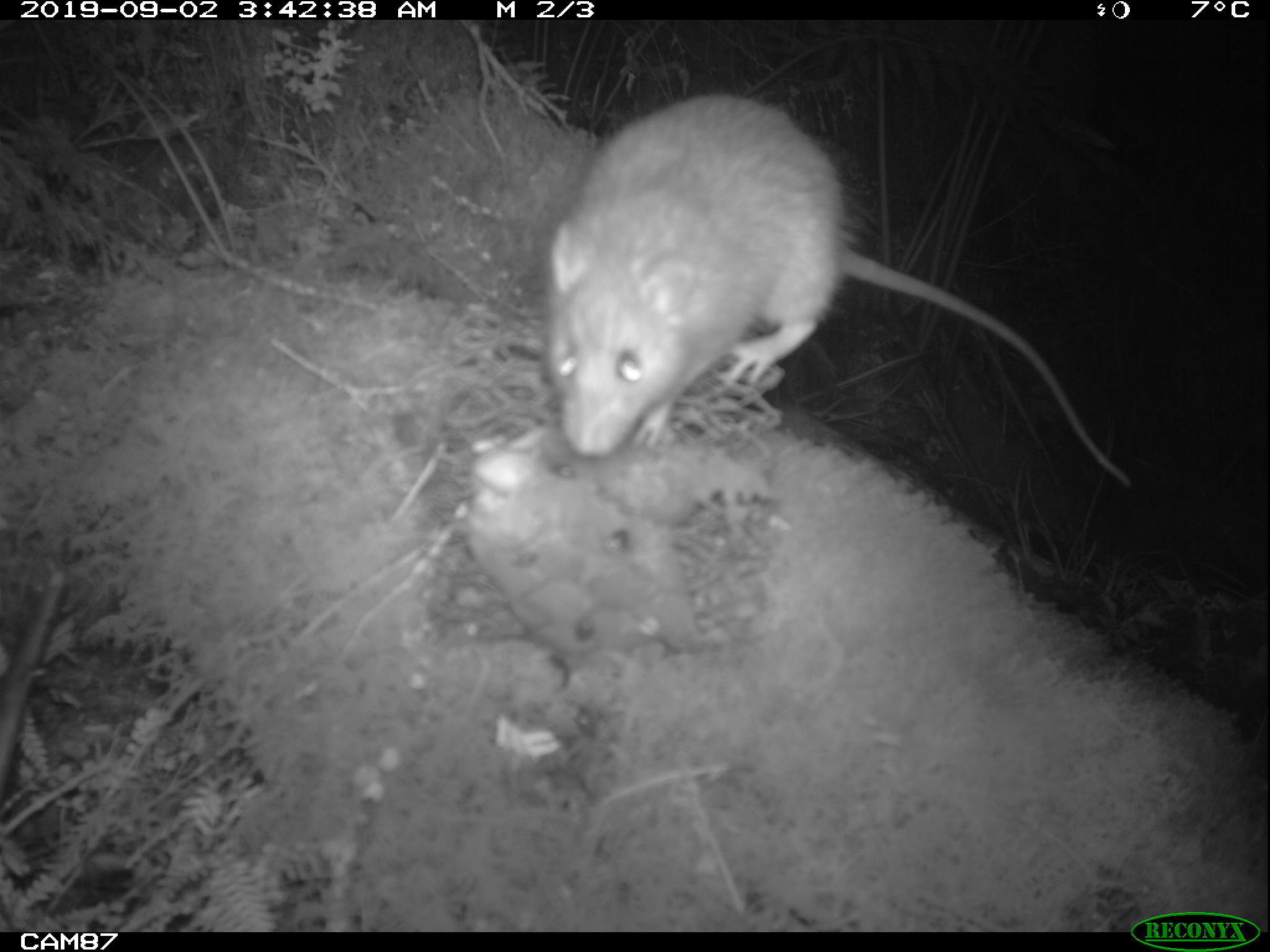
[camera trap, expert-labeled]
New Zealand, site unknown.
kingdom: Animalia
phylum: Chordata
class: Mammalia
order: Rodentia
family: Muridae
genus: Rattus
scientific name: Rattus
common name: rat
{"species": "rat (Rattus)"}